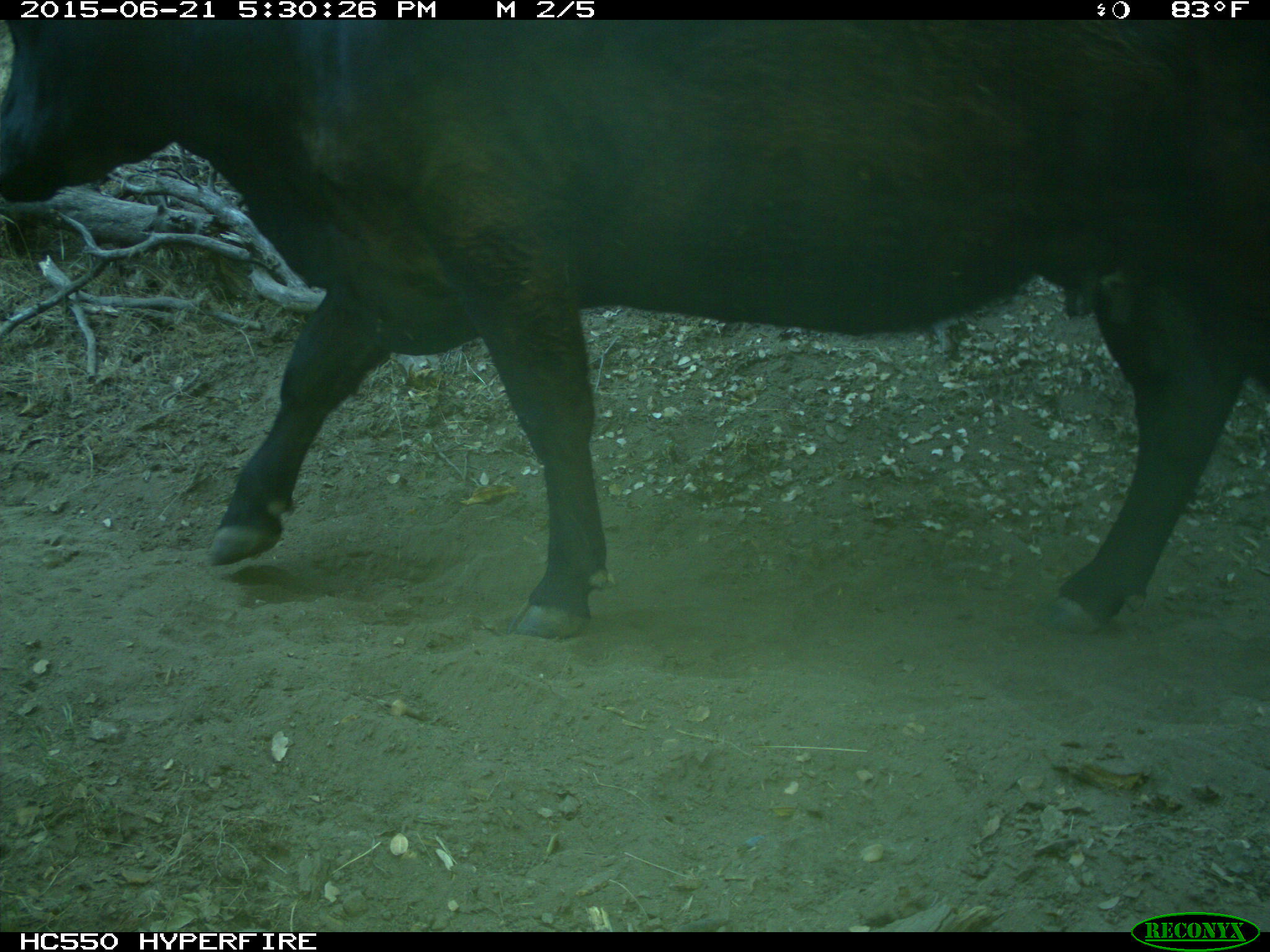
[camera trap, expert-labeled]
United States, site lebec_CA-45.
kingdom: Animalia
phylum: Chordata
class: Mammalia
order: Artiodactyla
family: Bovidae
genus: Bos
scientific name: Bos taurus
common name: domestic cow